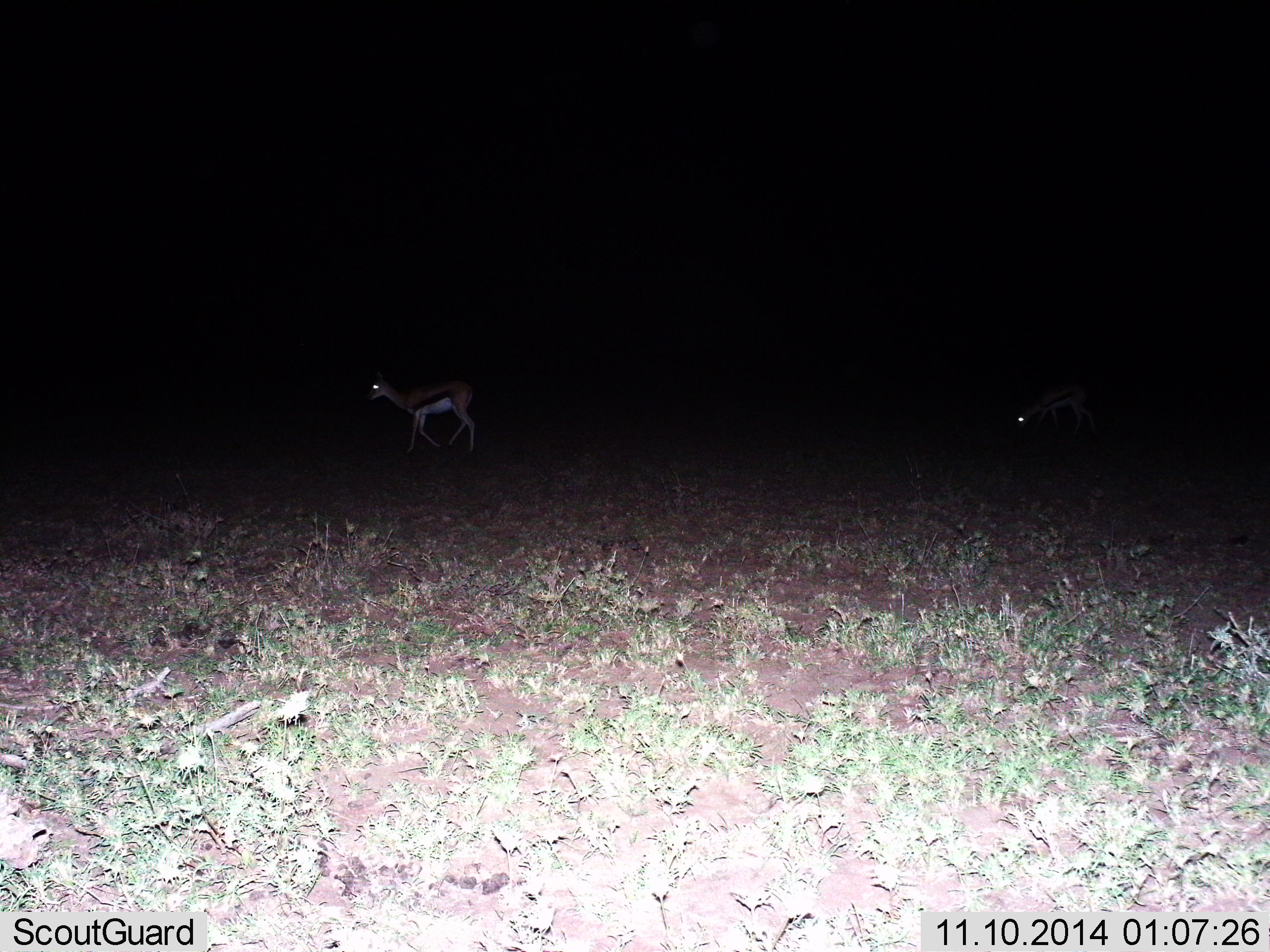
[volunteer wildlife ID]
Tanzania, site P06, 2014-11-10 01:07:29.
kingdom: Animalia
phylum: Chordata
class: Mammalia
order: Artiodactyla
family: Bovidae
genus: Eudorcas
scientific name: Eudorcas thomsonii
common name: thomson's gazelle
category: gazellethomsons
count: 2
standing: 40%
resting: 0%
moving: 70%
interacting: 0%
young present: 0%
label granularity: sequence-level